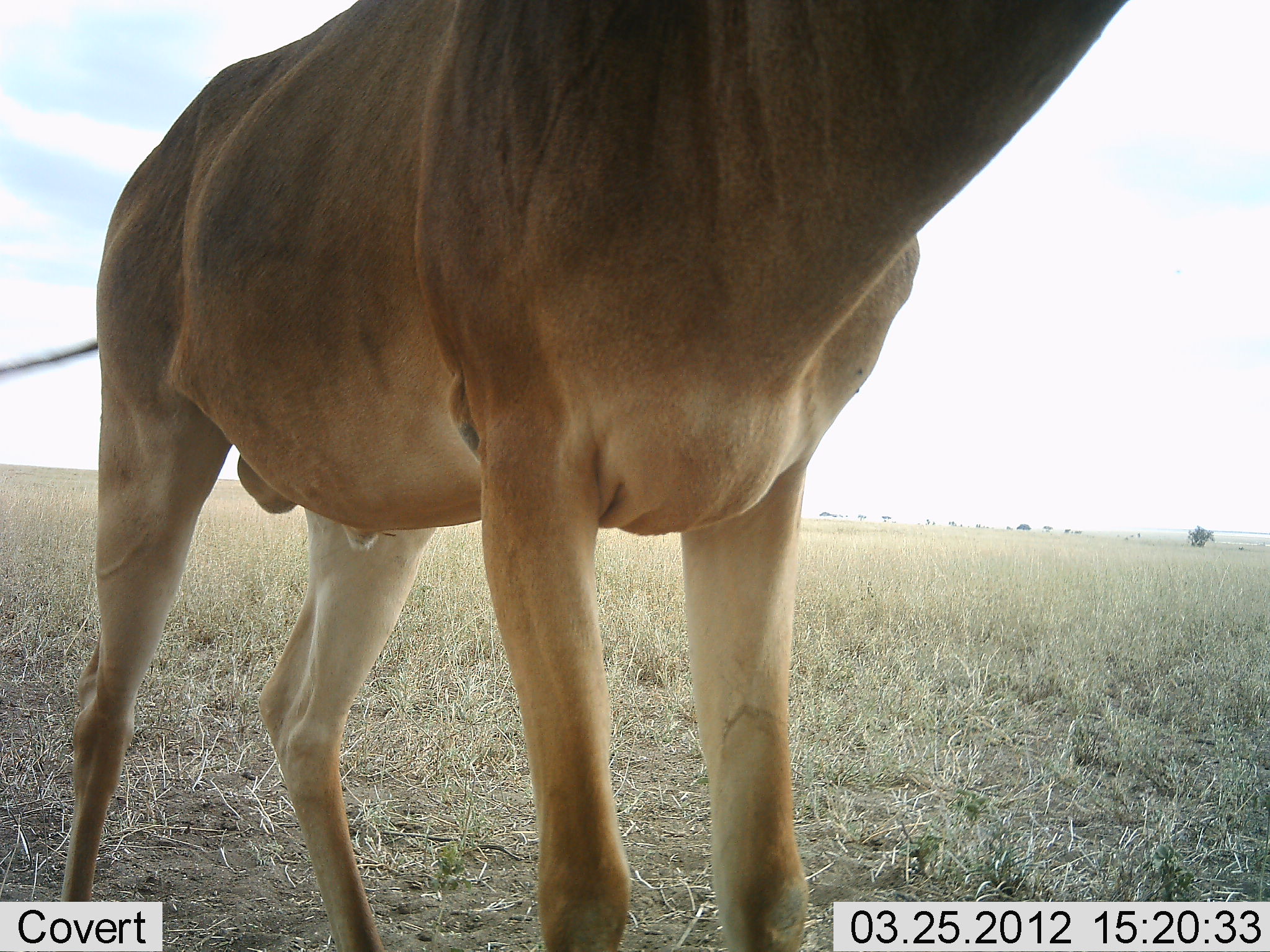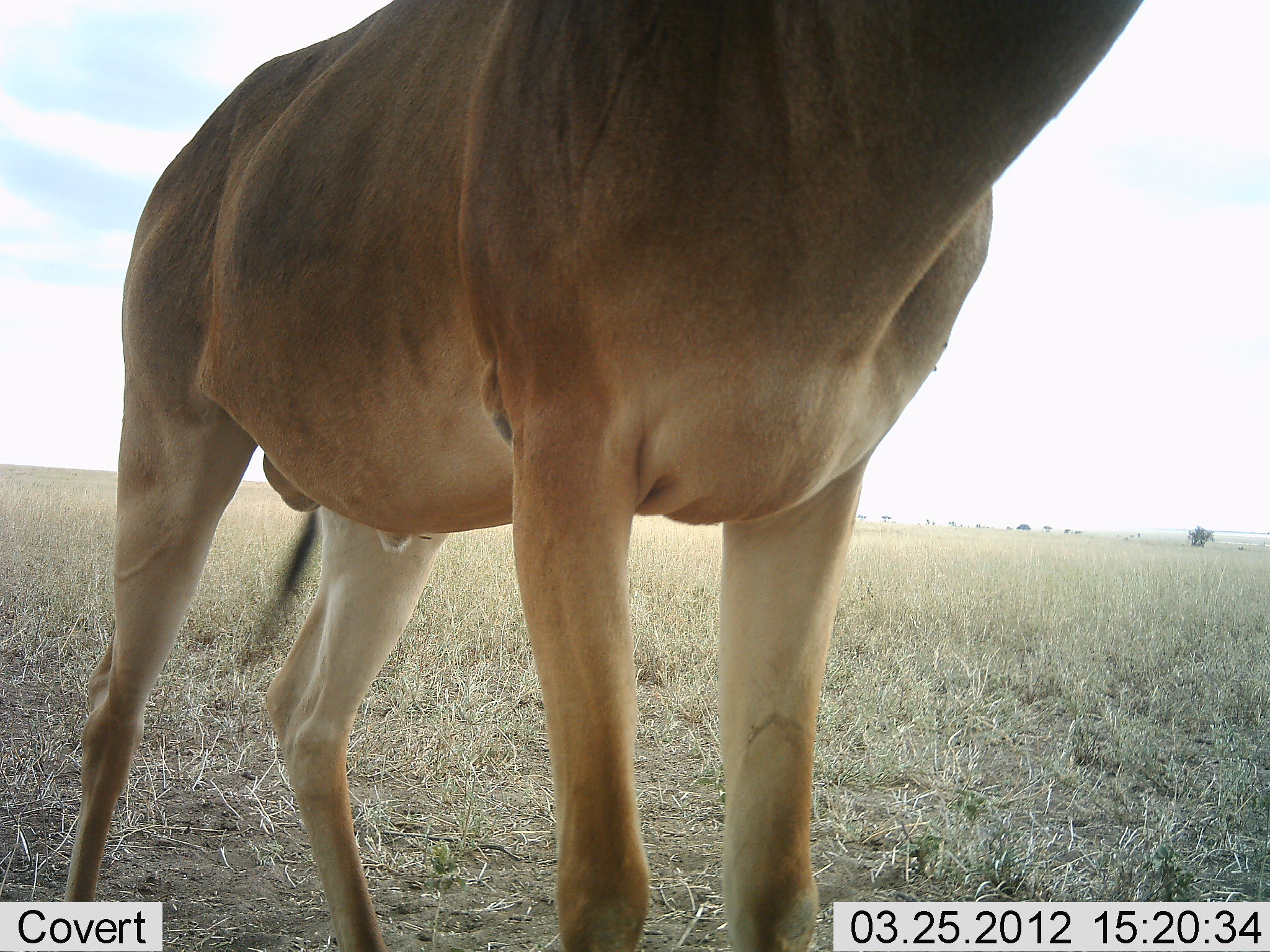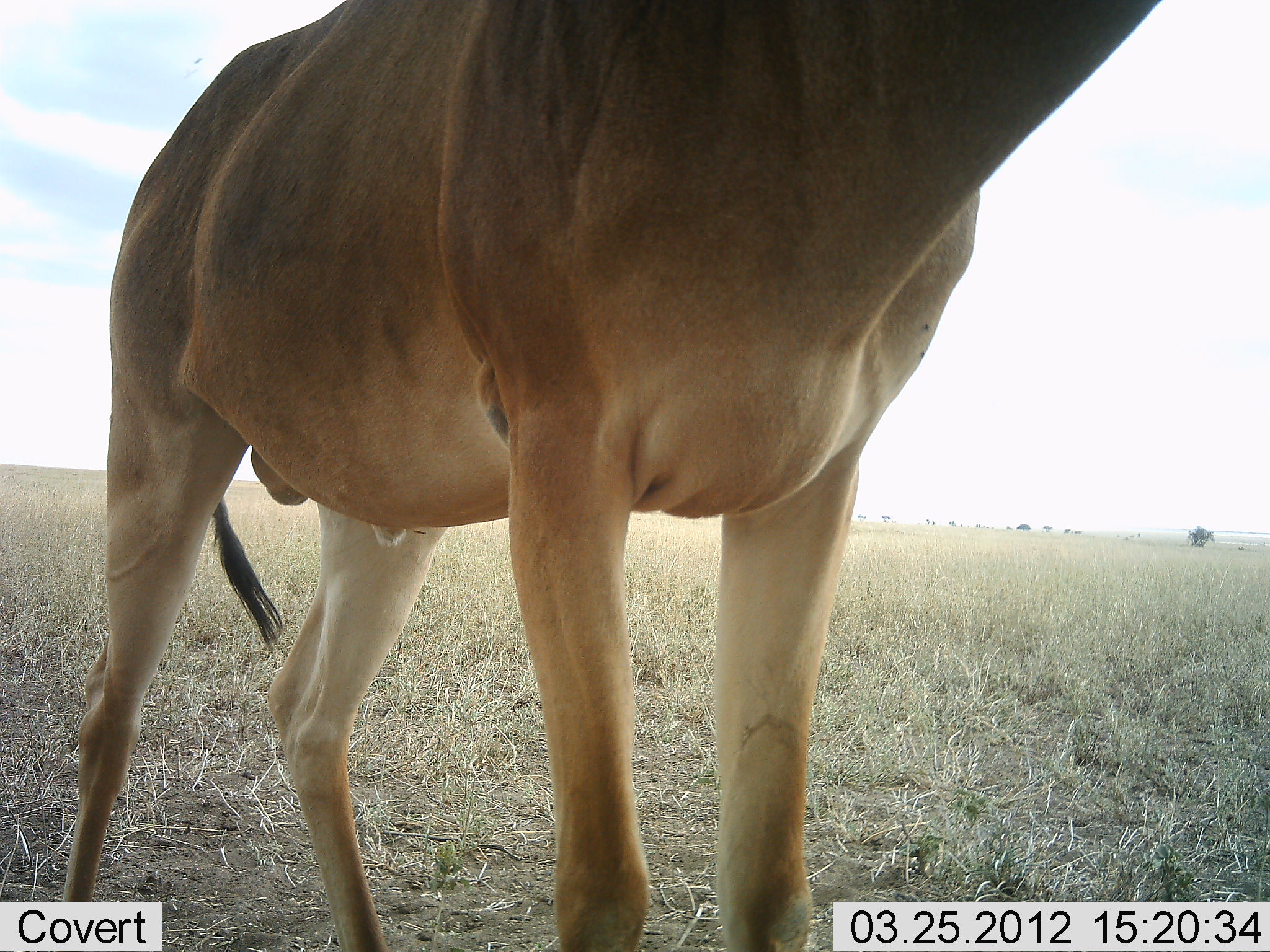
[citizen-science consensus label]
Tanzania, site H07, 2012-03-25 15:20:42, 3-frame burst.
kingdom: Animalia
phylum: Chordata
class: Mammalia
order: Artiodactyla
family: Bovidae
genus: Alcelaphus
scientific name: Alcelaphus buselaphus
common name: hartebeest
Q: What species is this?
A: Hartebeest (Alcelaphus buselaphus).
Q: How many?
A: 1.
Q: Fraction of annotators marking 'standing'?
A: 93%.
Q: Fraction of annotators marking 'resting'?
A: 0%.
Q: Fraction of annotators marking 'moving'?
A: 7%.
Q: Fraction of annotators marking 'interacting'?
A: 0%.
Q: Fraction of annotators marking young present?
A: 0%.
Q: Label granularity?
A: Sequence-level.